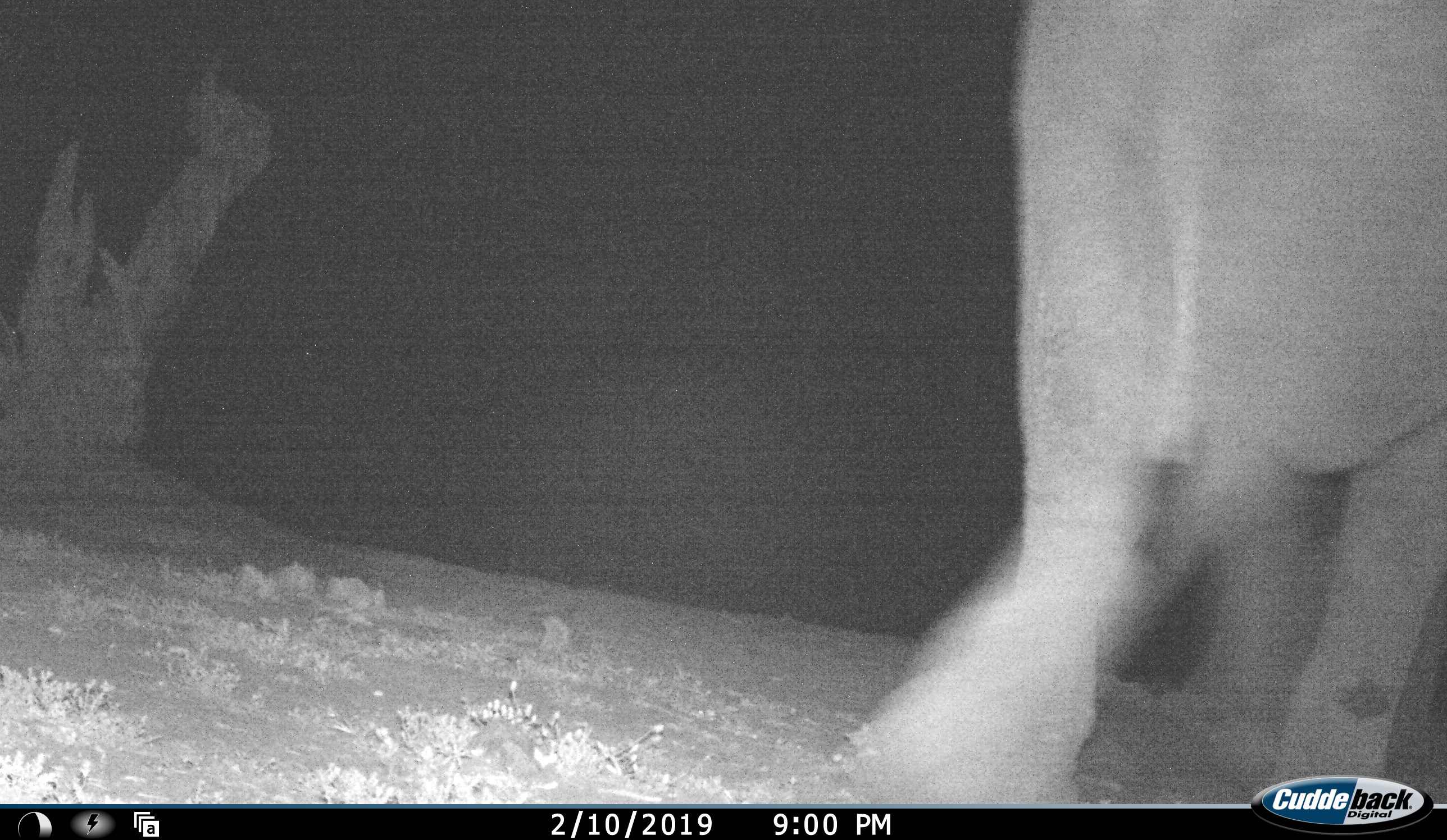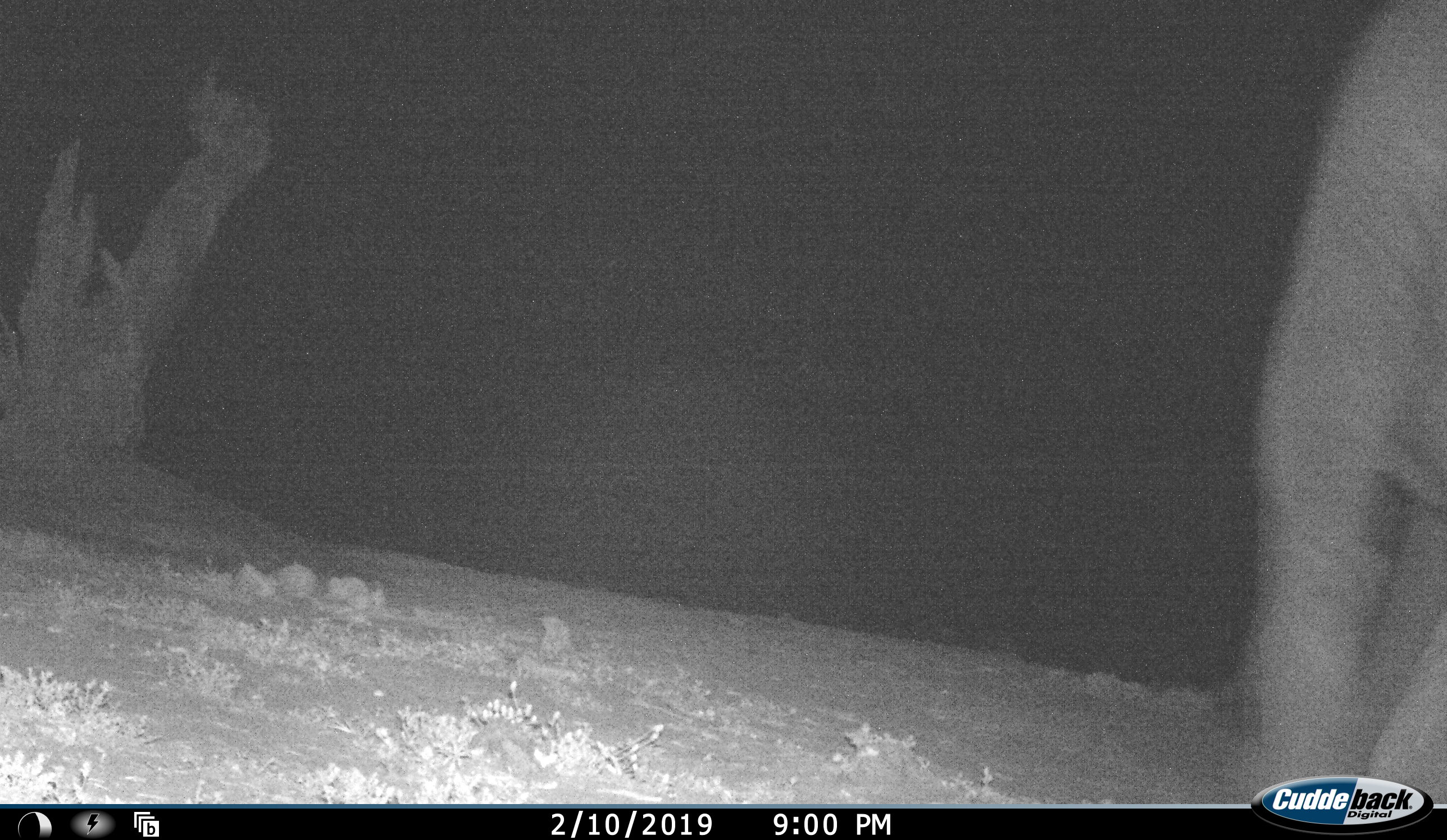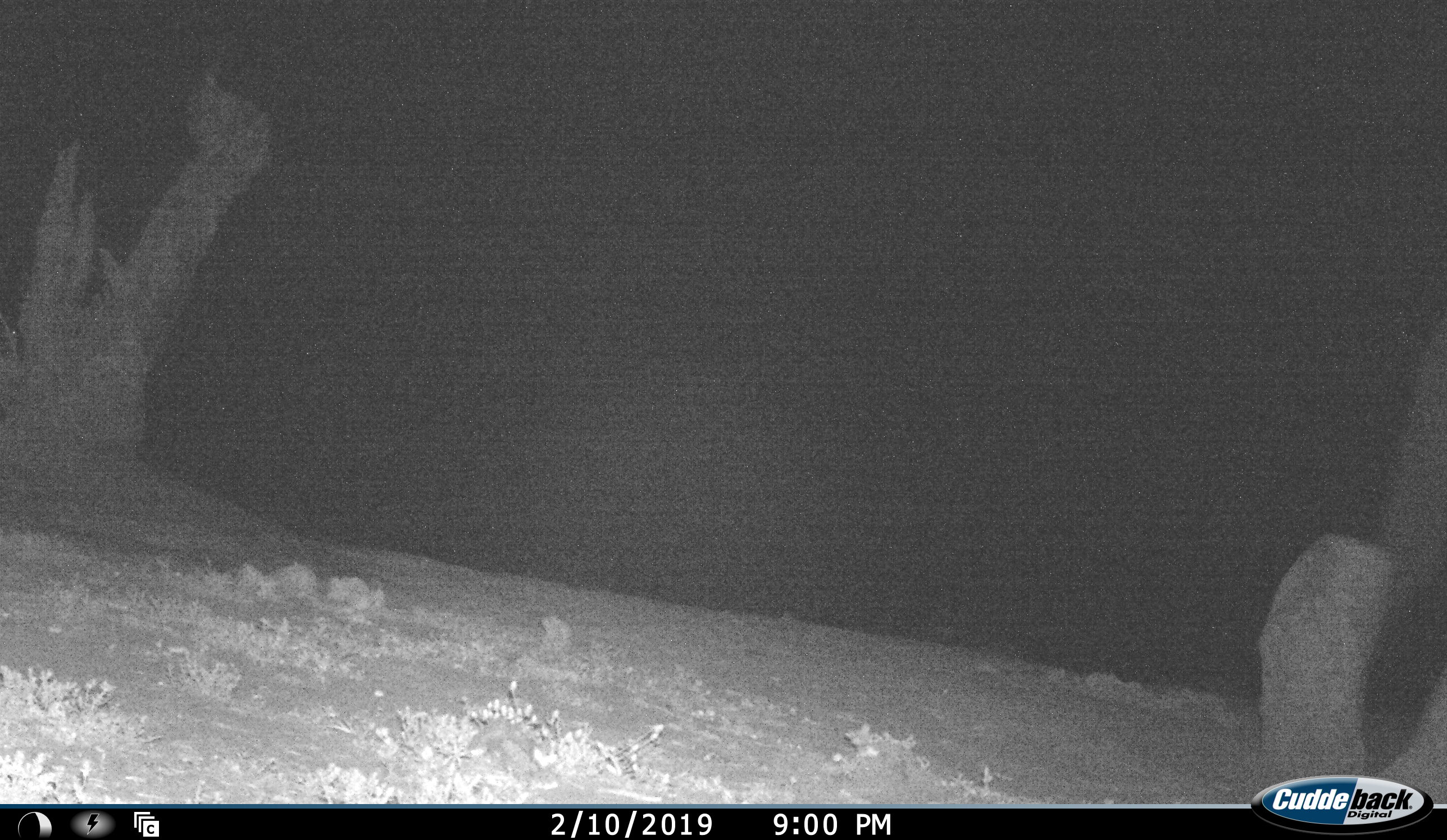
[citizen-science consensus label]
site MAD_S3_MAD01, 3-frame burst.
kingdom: Animalia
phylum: Chordata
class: Mammalia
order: Proboscidea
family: Elephantidae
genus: Loxodonta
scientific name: Loxodonta africana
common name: african bush elephant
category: elephant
Elephant (african bush elephant) (Loxodonta africana), count 1. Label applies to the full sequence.